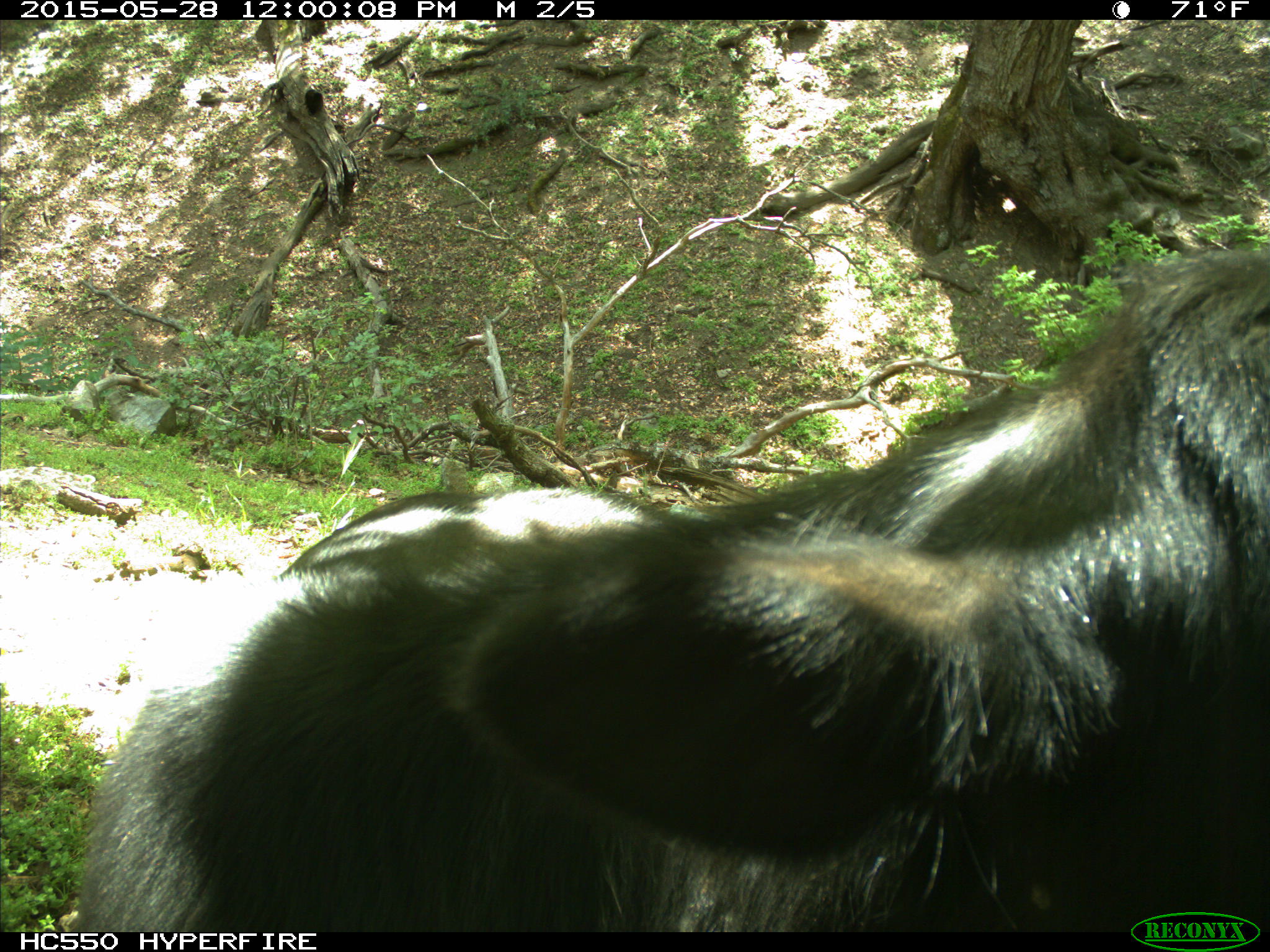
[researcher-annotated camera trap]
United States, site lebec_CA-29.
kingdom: Animalia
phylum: Chordata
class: Mammalia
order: Artiodactyla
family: Bovidae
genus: Bos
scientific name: Bos taurus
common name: domestic cow